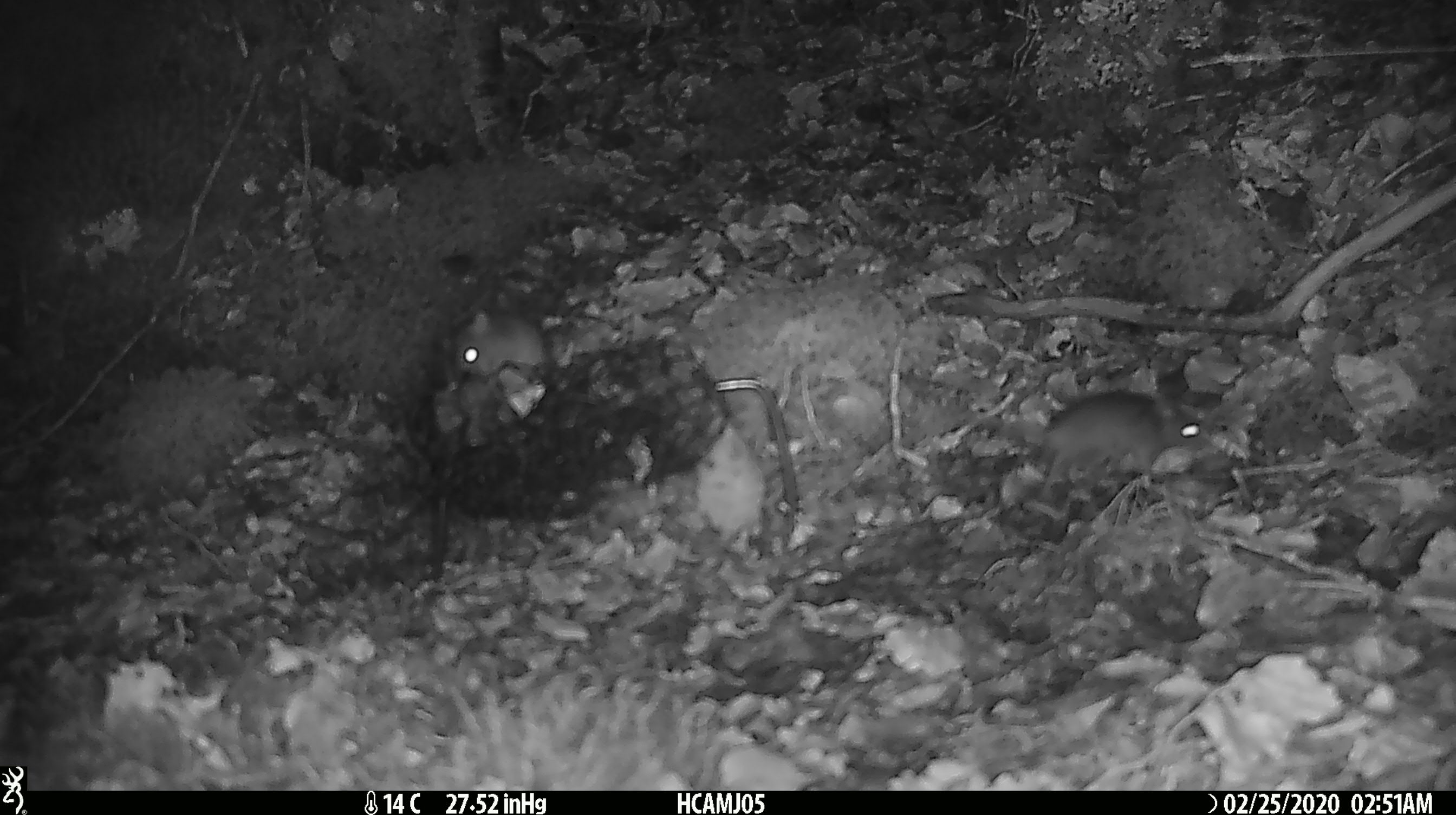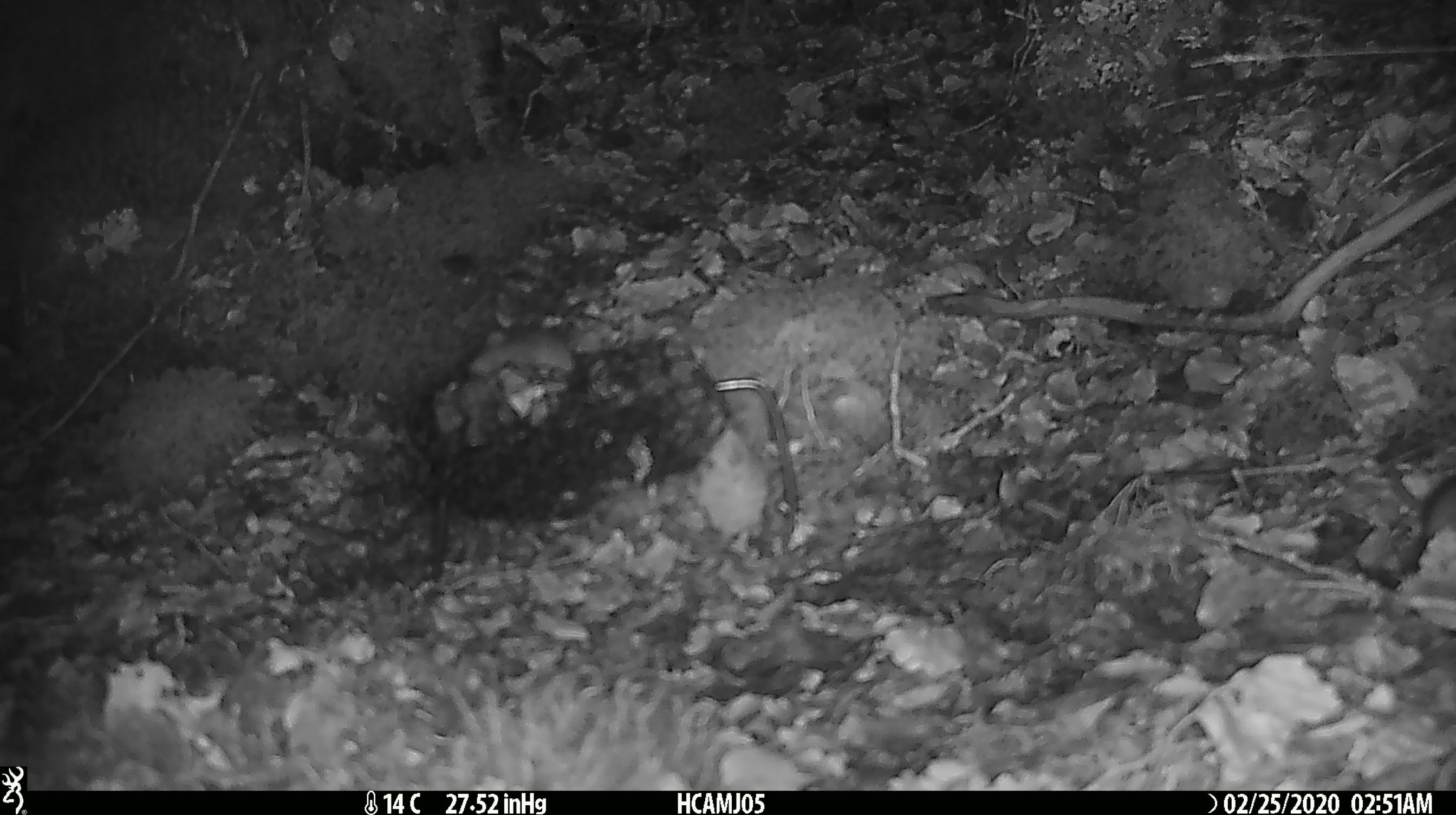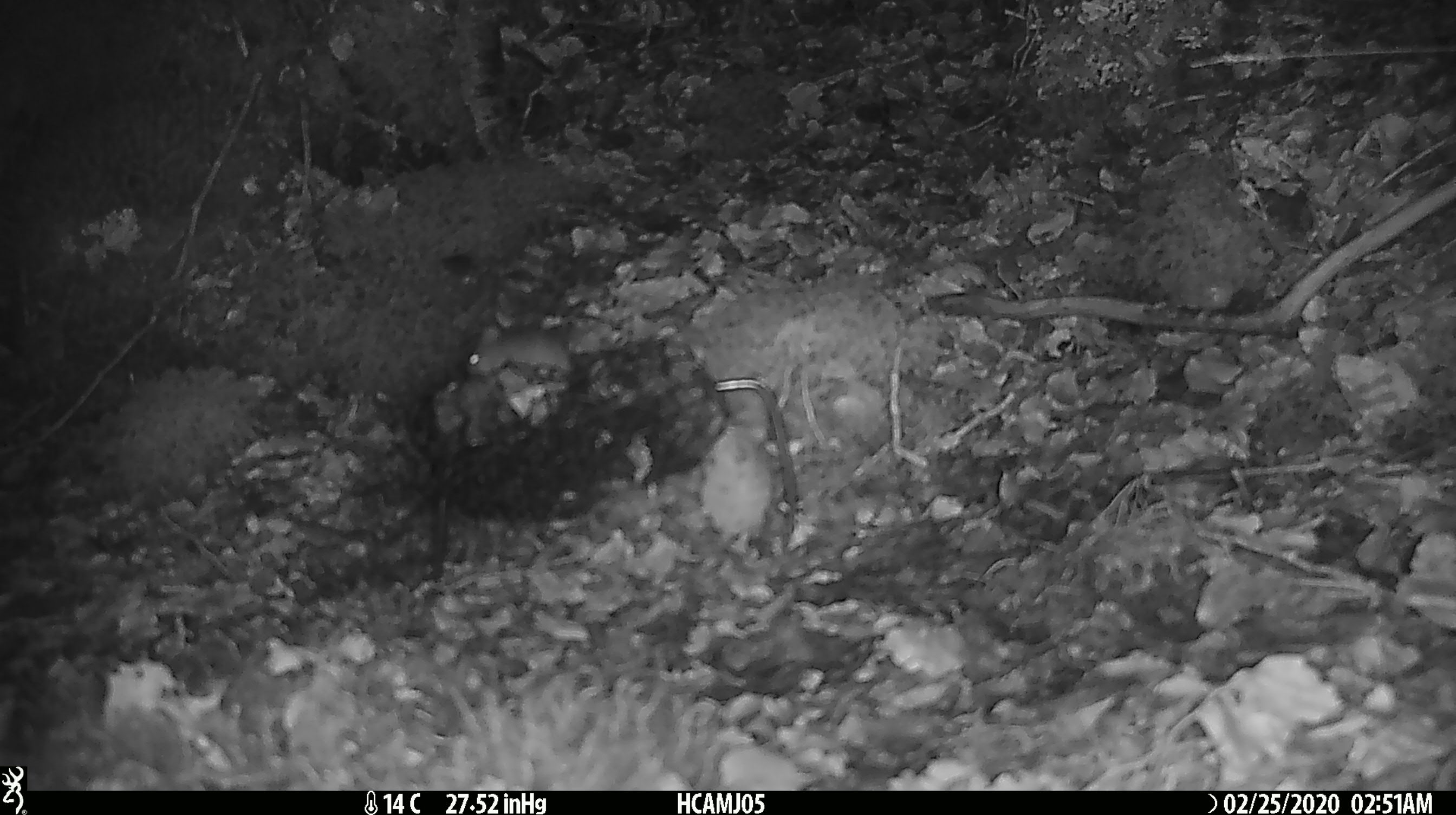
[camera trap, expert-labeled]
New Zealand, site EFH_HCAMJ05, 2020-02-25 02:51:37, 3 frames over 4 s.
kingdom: Animalia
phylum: Chordata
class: Mammalia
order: Rodentia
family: Muridae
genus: Mus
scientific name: Mus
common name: mouse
Mouse (Mus).